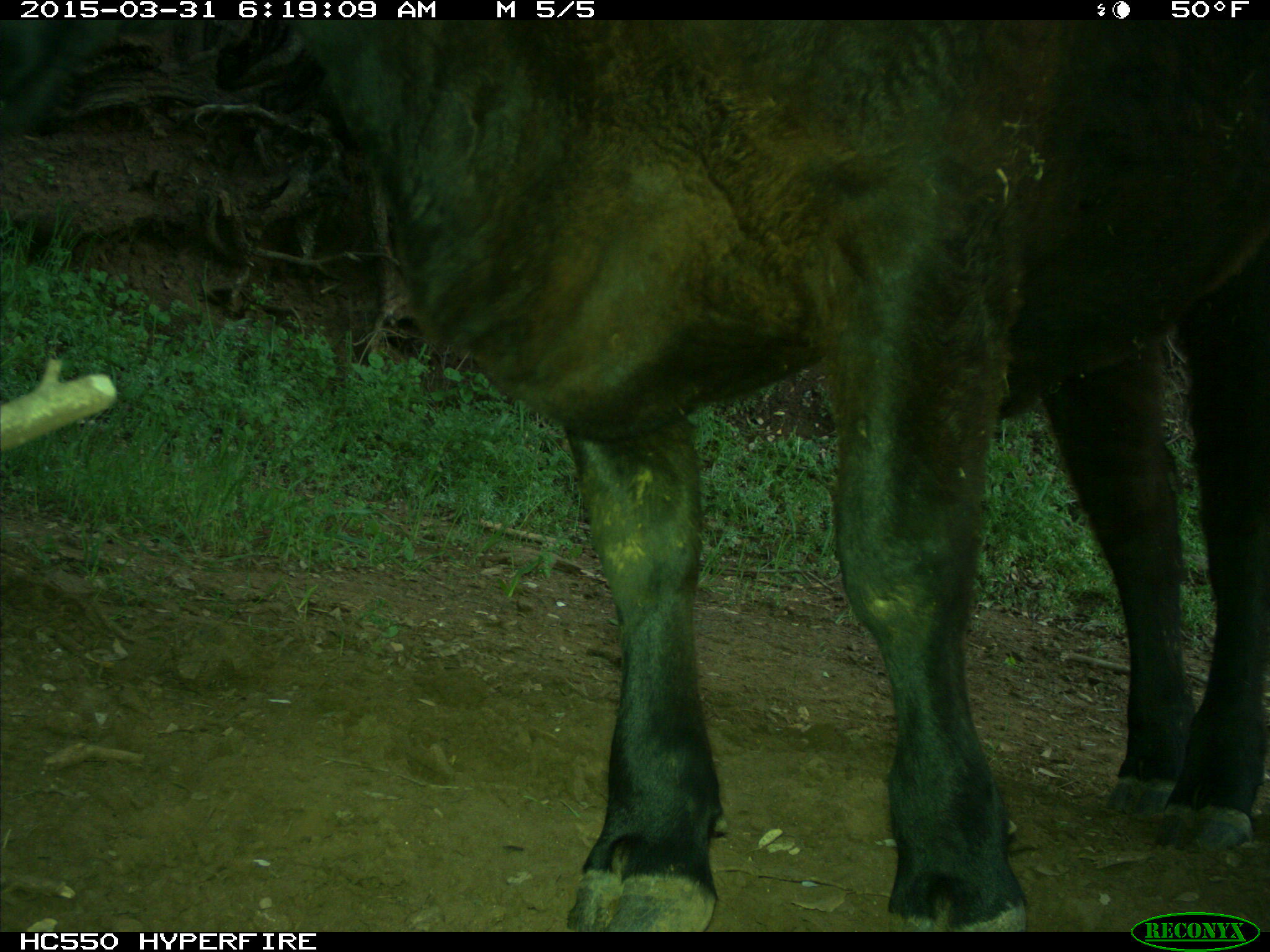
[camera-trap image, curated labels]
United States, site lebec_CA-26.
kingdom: Animalia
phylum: Chordata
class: Mammalia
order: Artiodactyla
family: Bovidae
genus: Bos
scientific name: Bos taurus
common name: domestic cow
Bos taurus (domestic cow).